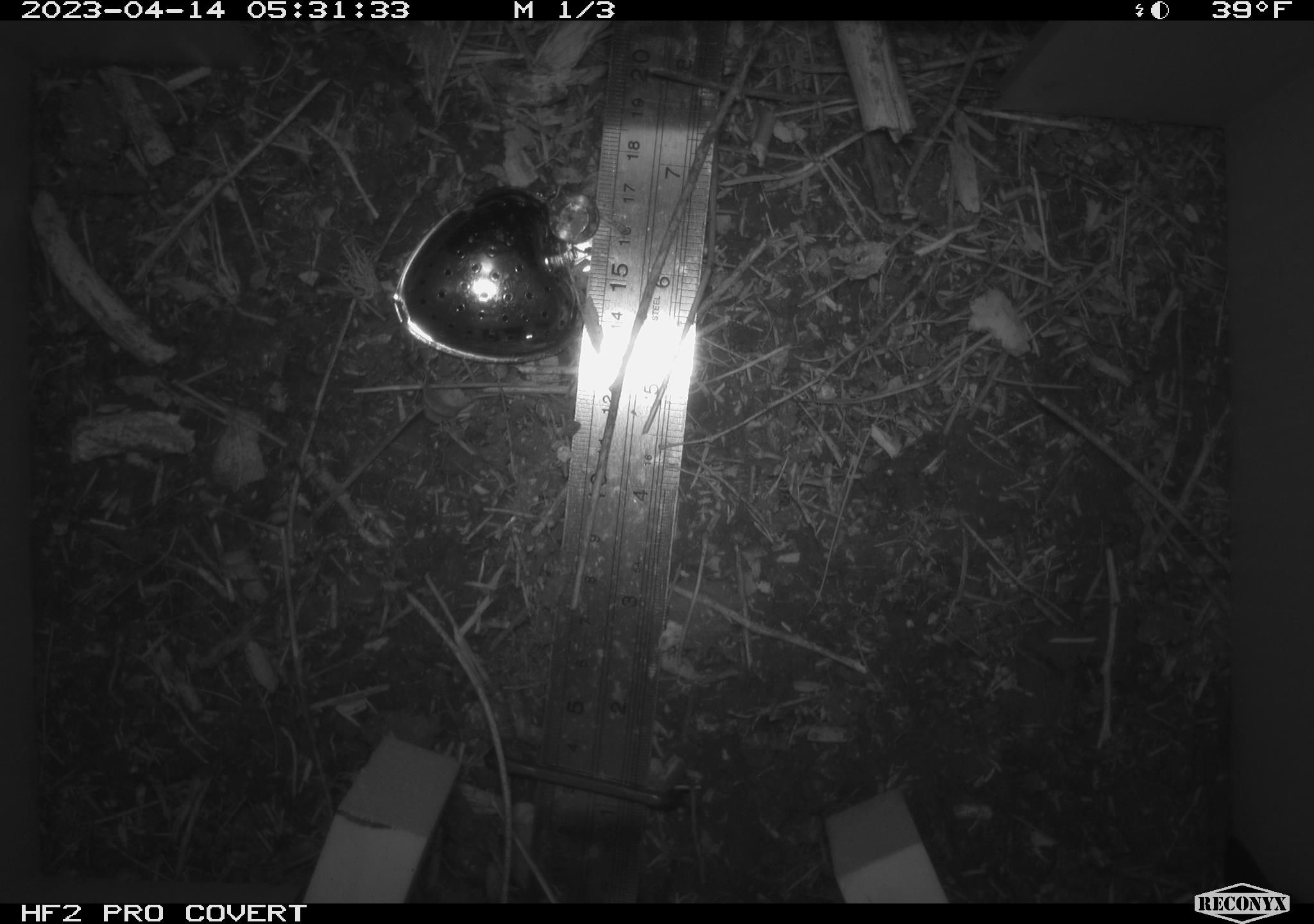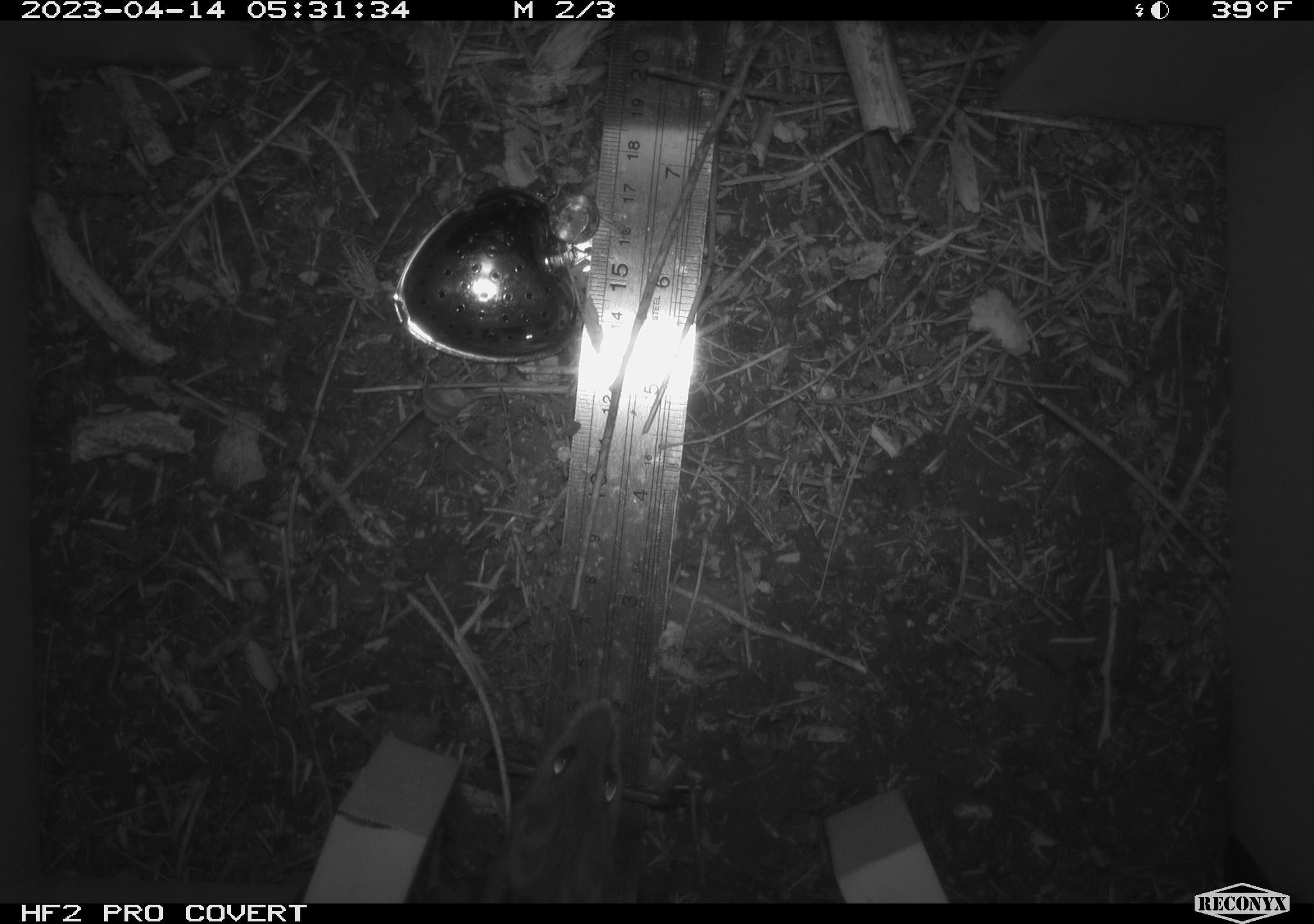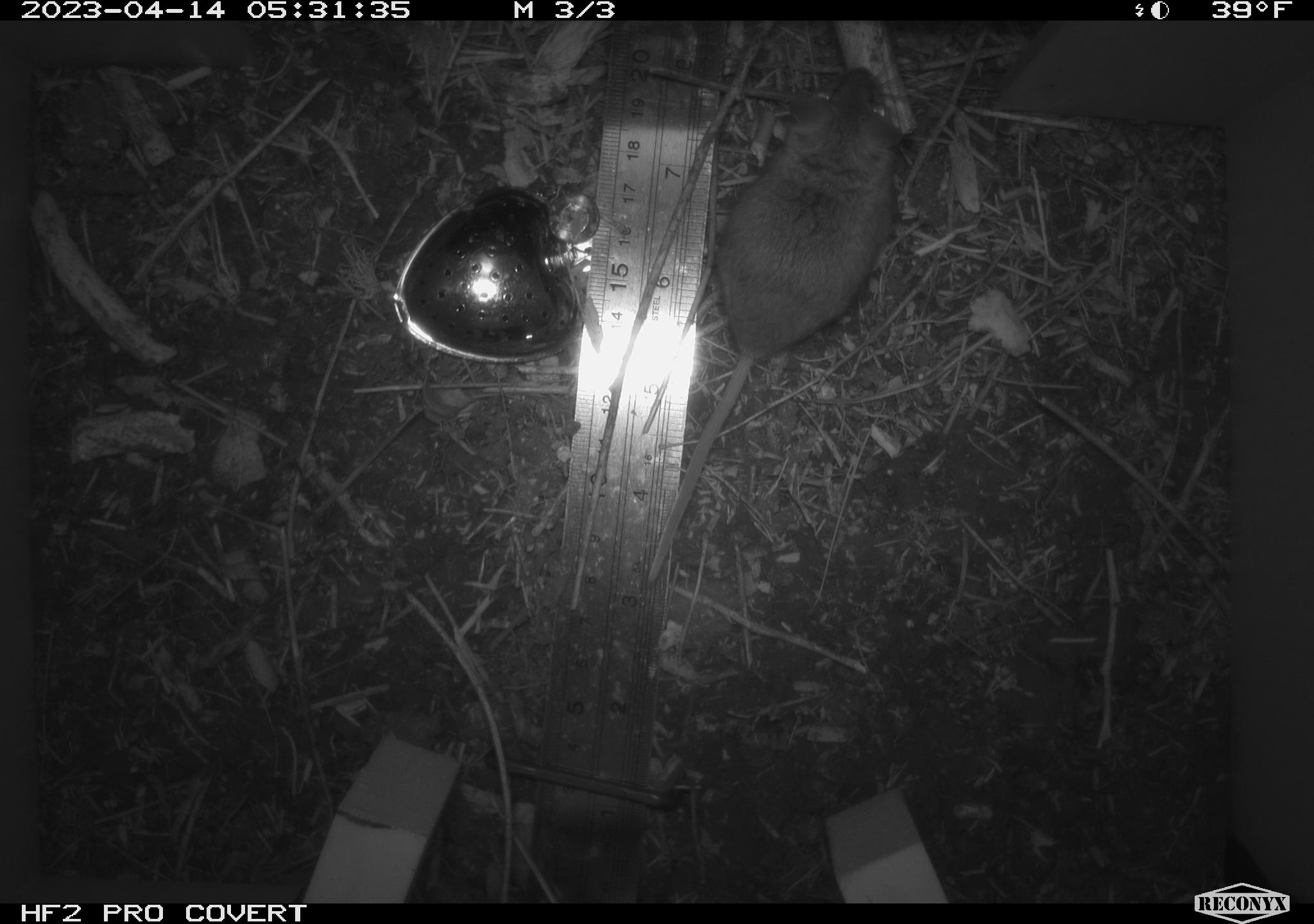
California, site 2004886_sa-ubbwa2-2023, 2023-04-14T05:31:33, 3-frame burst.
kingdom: Animalia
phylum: Chordata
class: Mammalia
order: Rodentia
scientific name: Rodentia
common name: mouse species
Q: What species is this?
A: Mouse species (Rodentia).